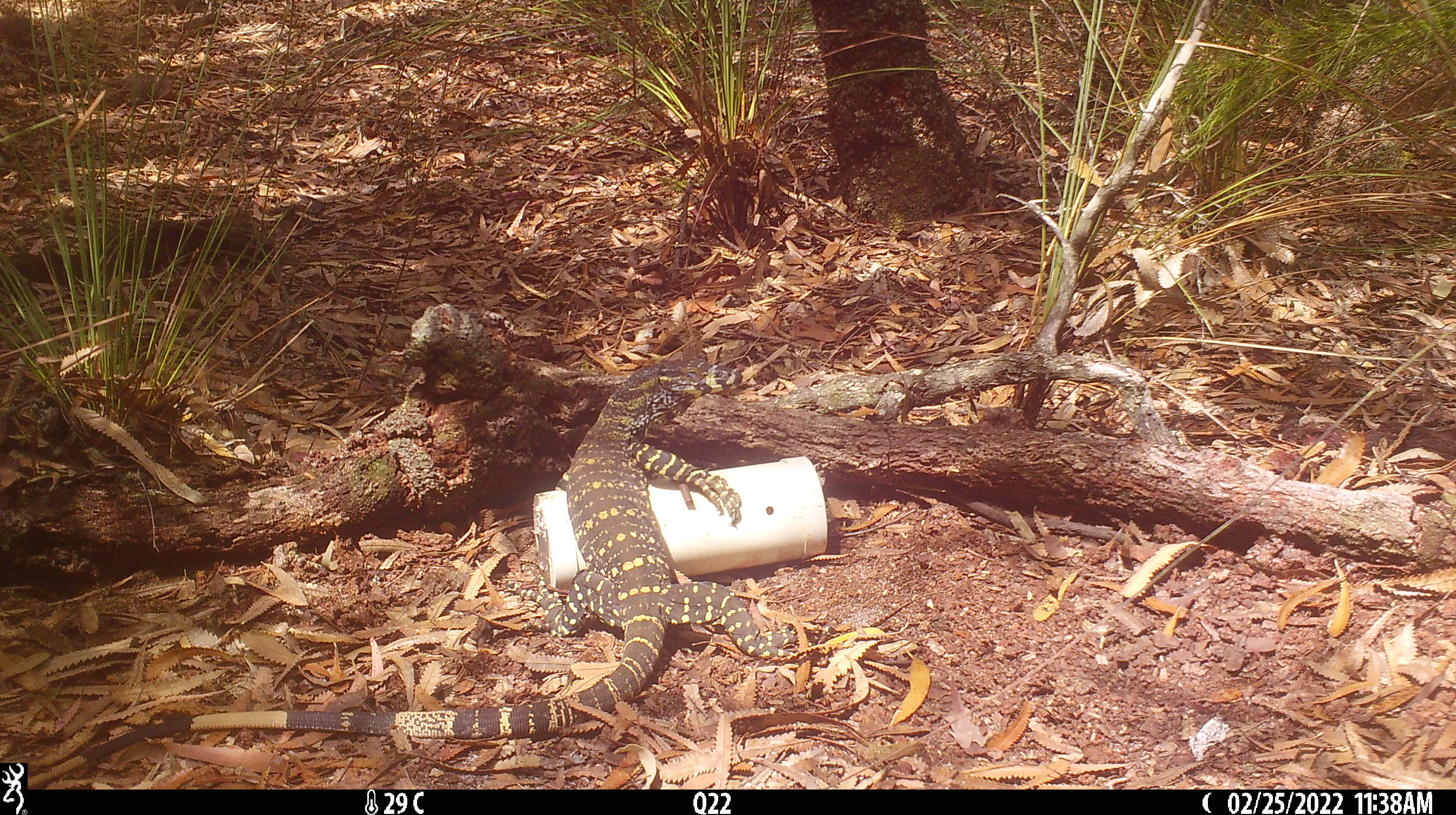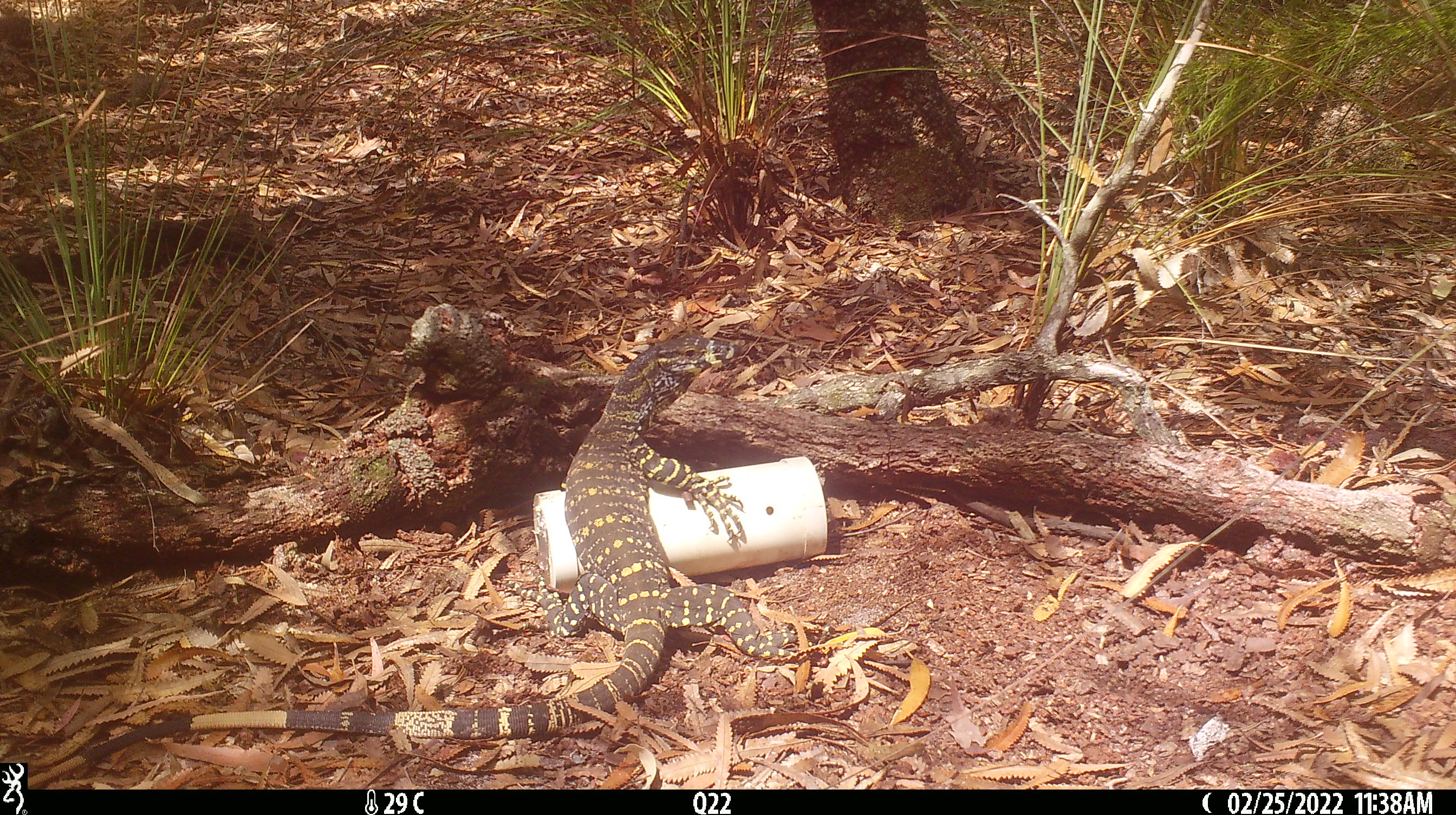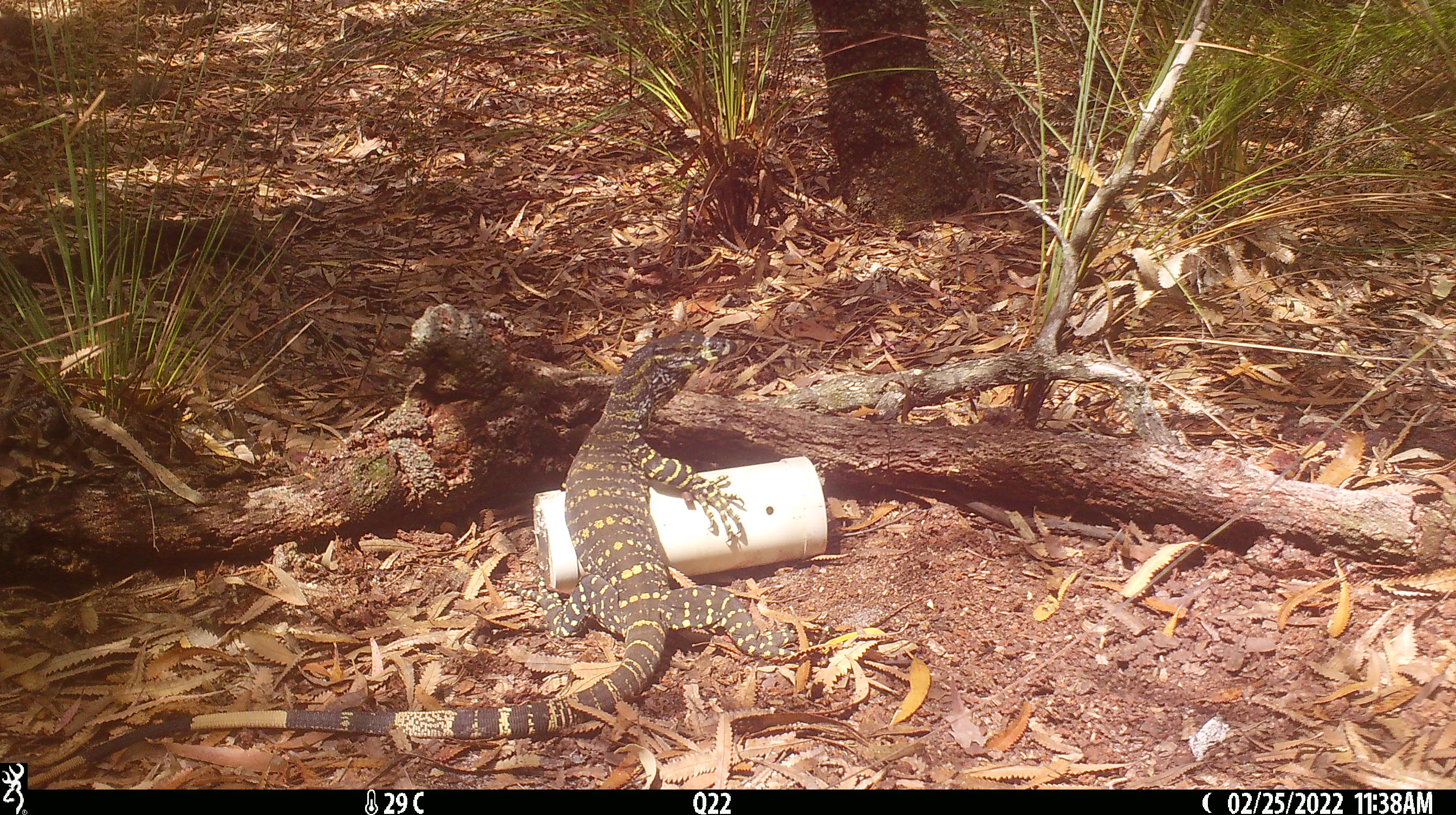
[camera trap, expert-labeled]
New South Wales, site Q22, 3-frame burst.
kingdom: Animalia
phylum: Chordata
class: Reptilia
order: Squamata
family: Varanidae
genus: Varanus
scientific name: Varanus varius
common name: lace monitor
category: goanna